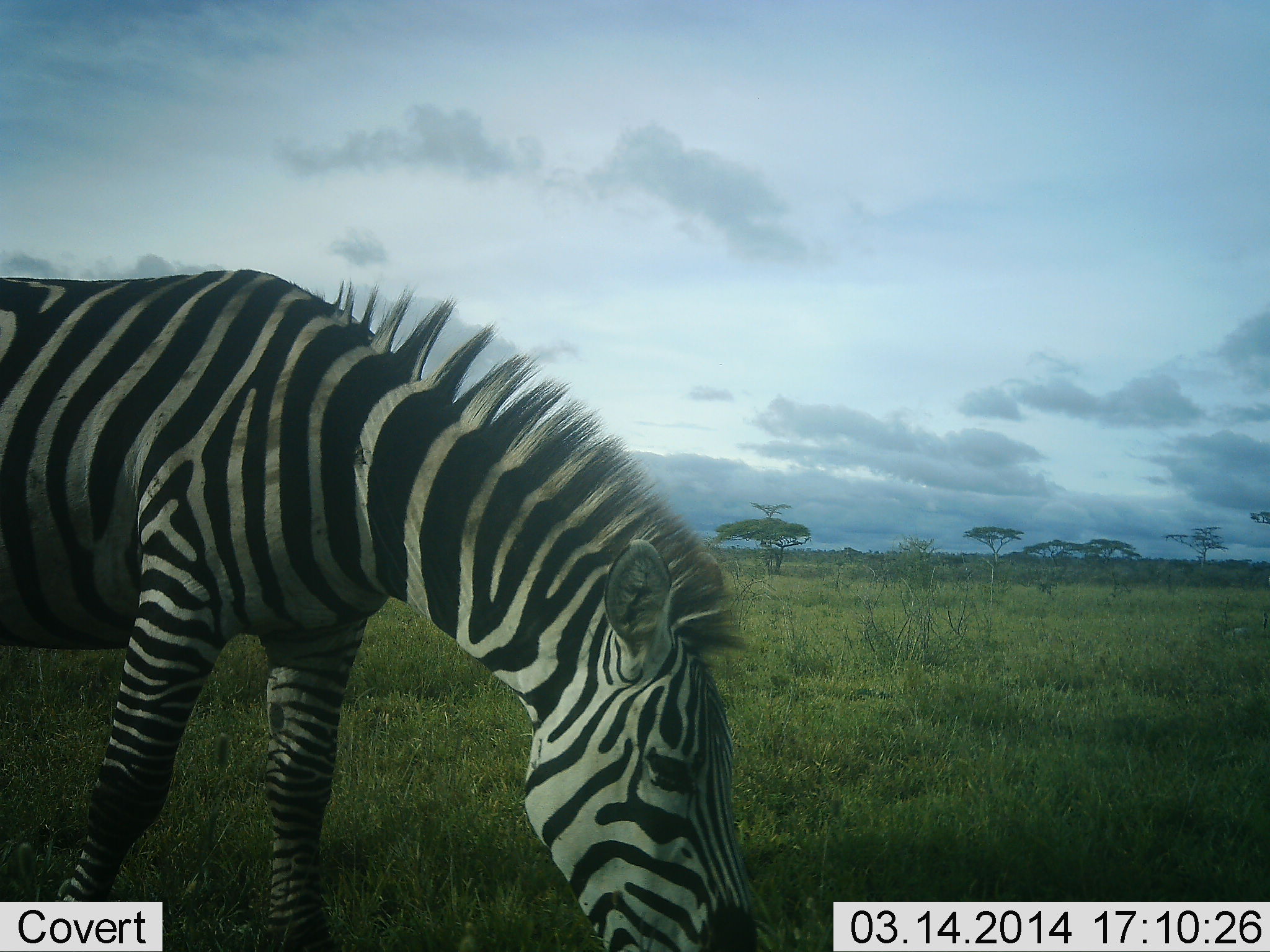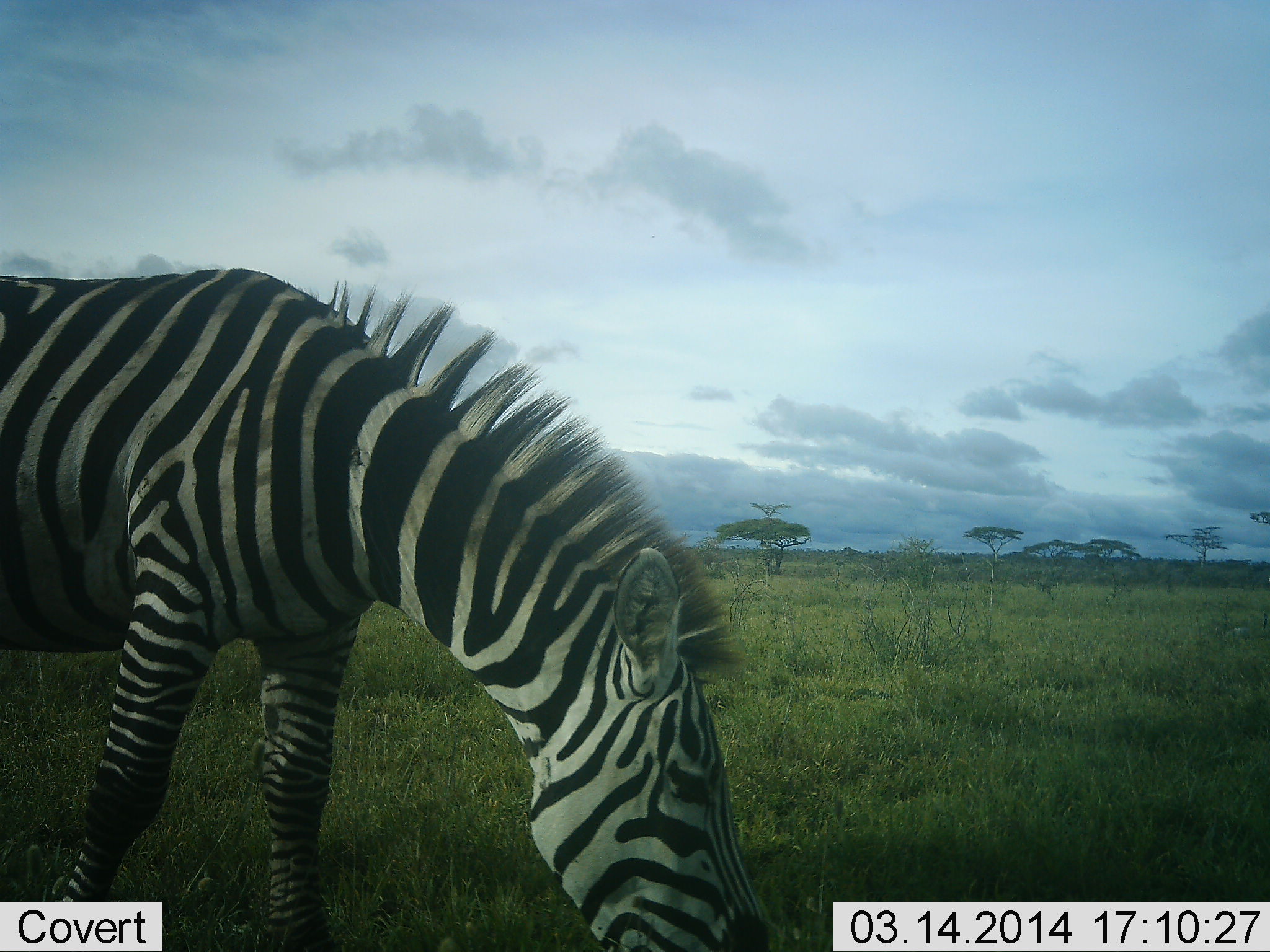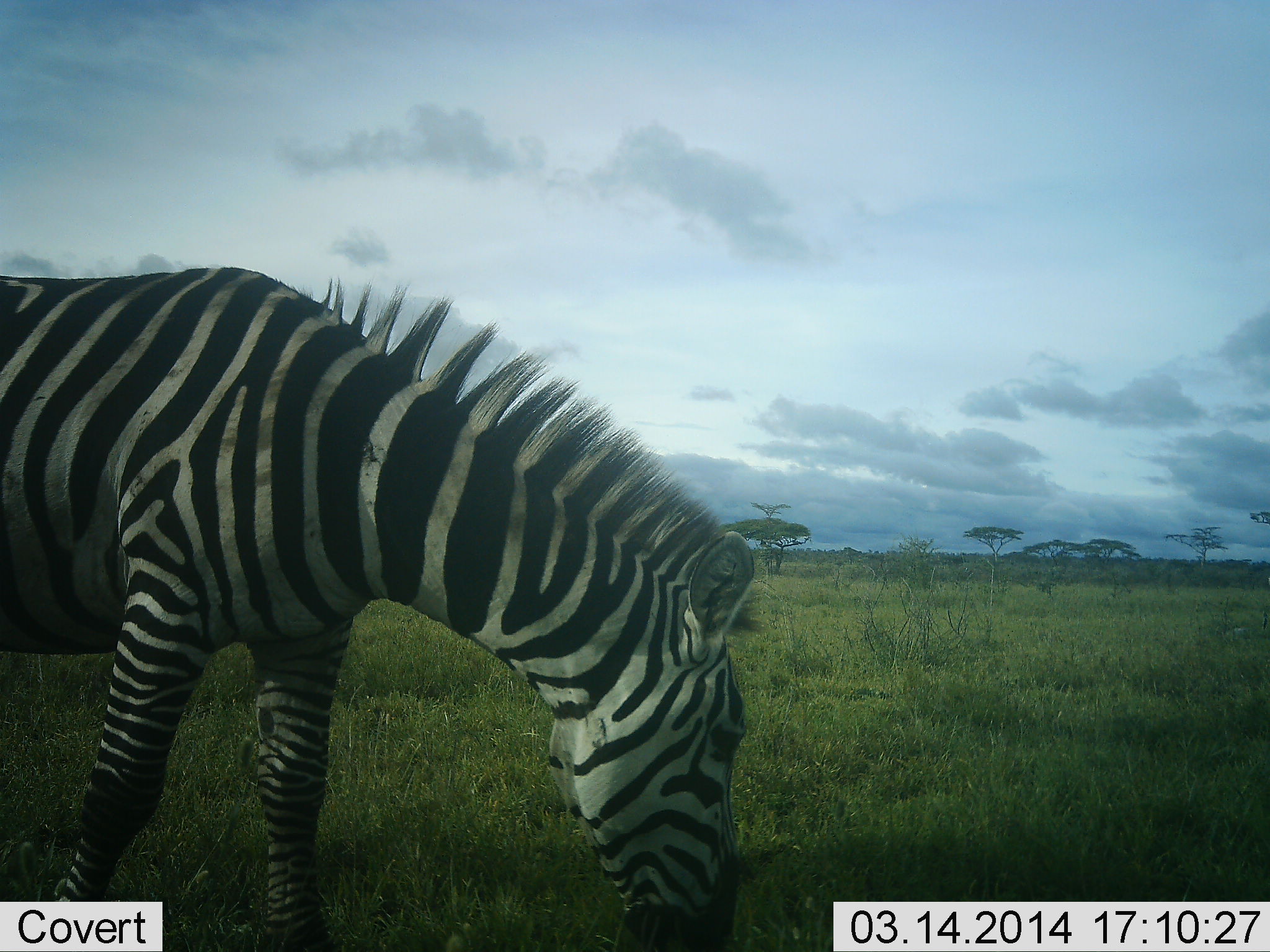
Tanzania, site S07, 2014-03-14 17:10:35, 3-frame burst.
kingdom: Animalia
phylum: Chordata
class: Mammalia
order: Perissodactyla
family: Equidae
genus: Equus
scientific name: Equus quagga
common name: plains zebra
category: zebra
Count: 1.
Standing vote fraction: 0%.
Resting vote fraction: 0%.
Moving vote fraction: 0%.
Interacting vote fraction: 0%.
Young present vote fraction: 0%.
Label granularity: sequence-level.